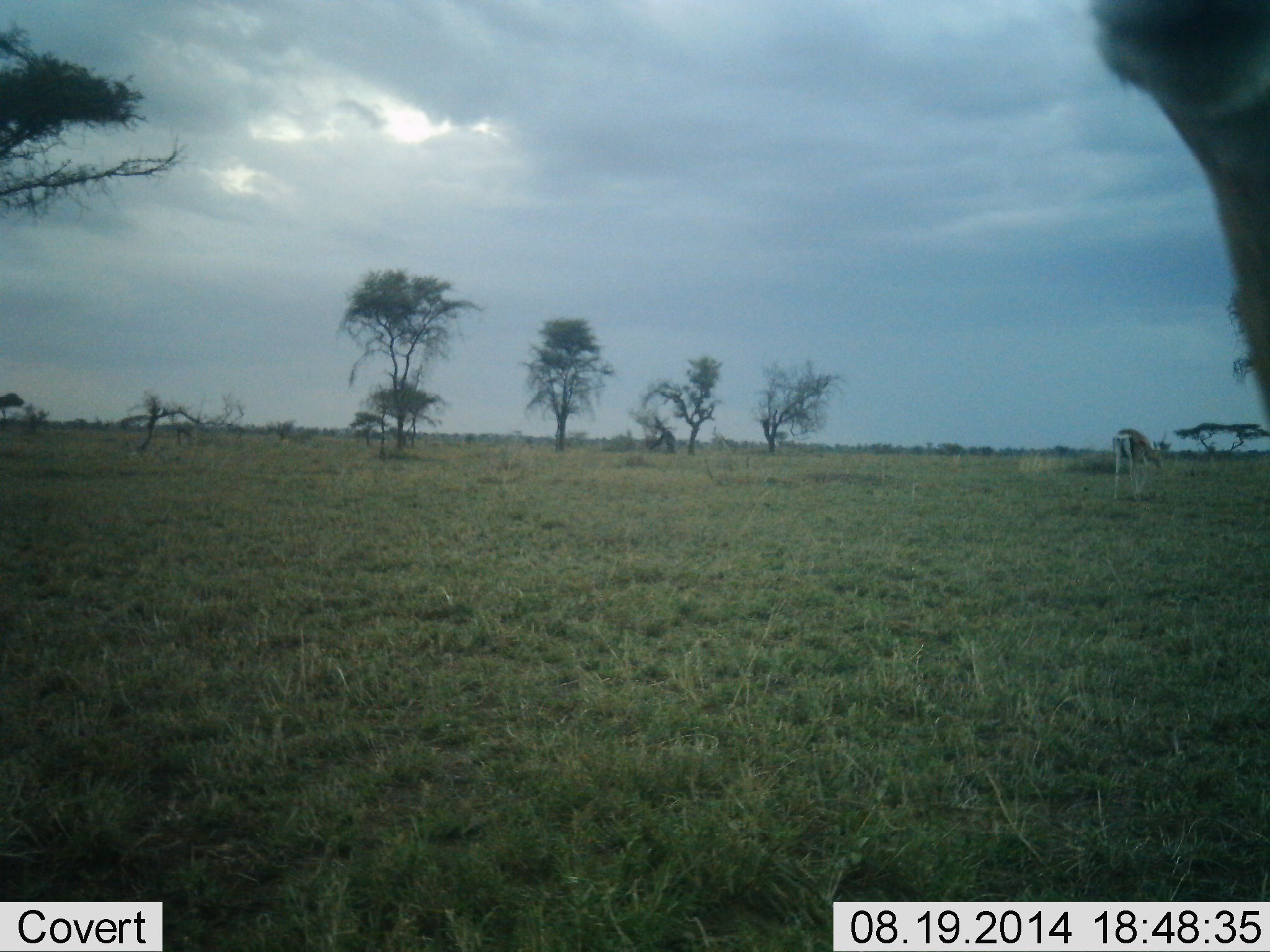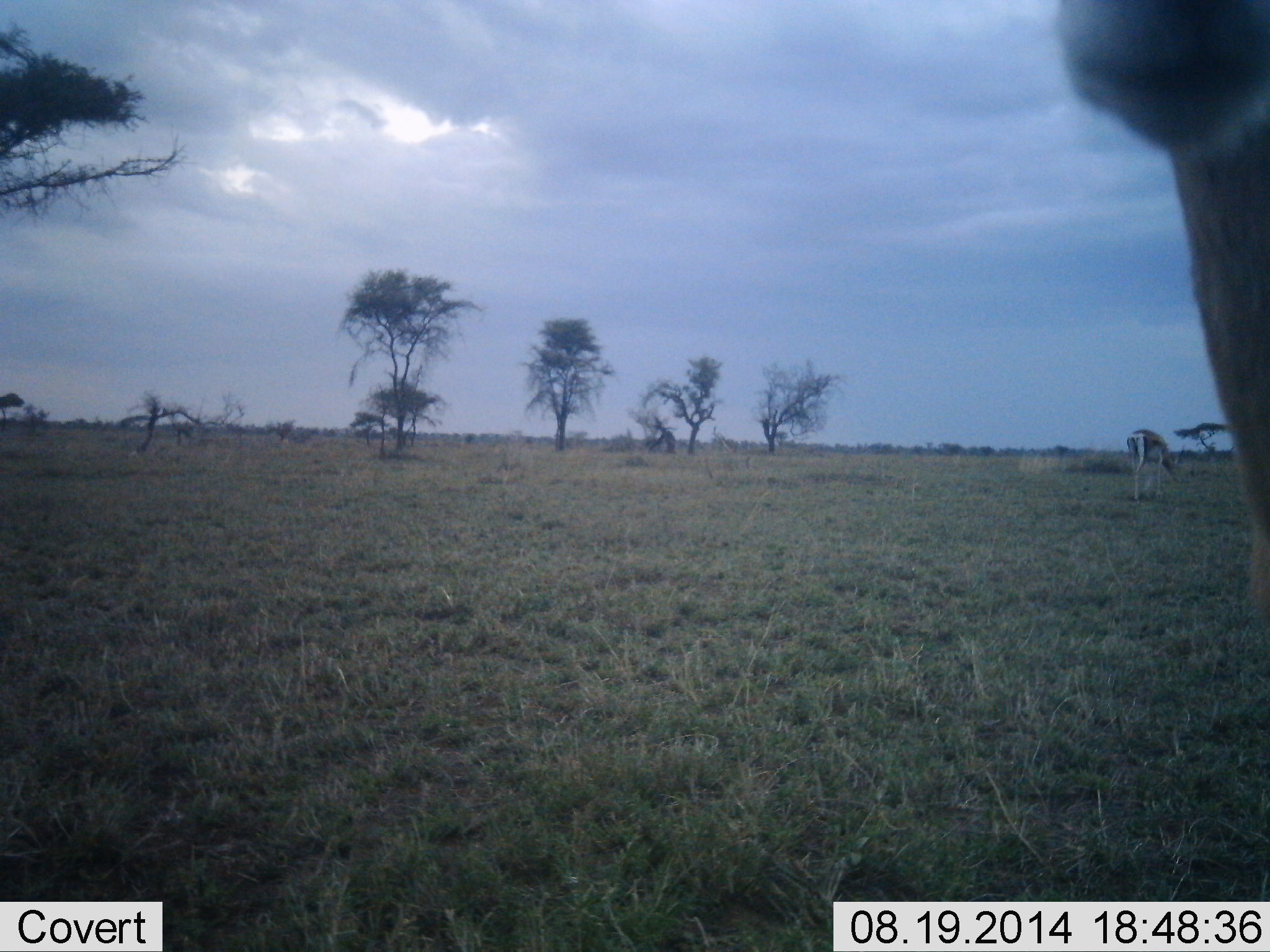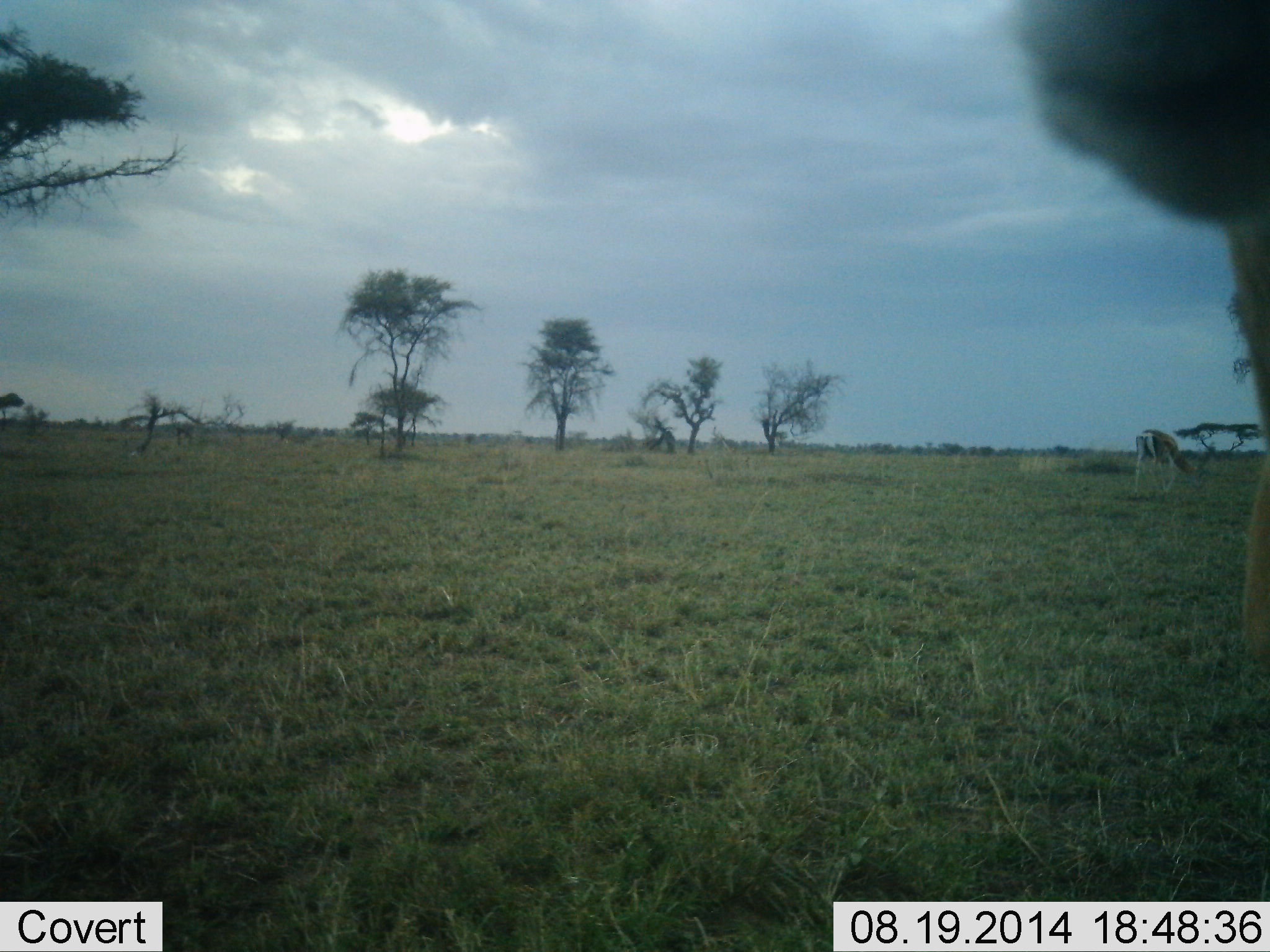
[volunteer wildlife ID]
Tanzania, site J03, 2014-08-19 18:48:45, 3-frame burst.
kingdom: Animalia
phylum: Chordata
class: Mammalia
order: Artiodactyla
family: Bovidae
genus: Eudorcas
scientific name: Eudorcas thomsonii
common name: thomson's gazelle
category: gazellethomsons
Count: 2.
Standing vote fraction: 55%.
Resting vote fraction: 0%.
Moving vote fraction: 18%.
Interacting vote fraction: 0%.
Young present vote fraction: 0%.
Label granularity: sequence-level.